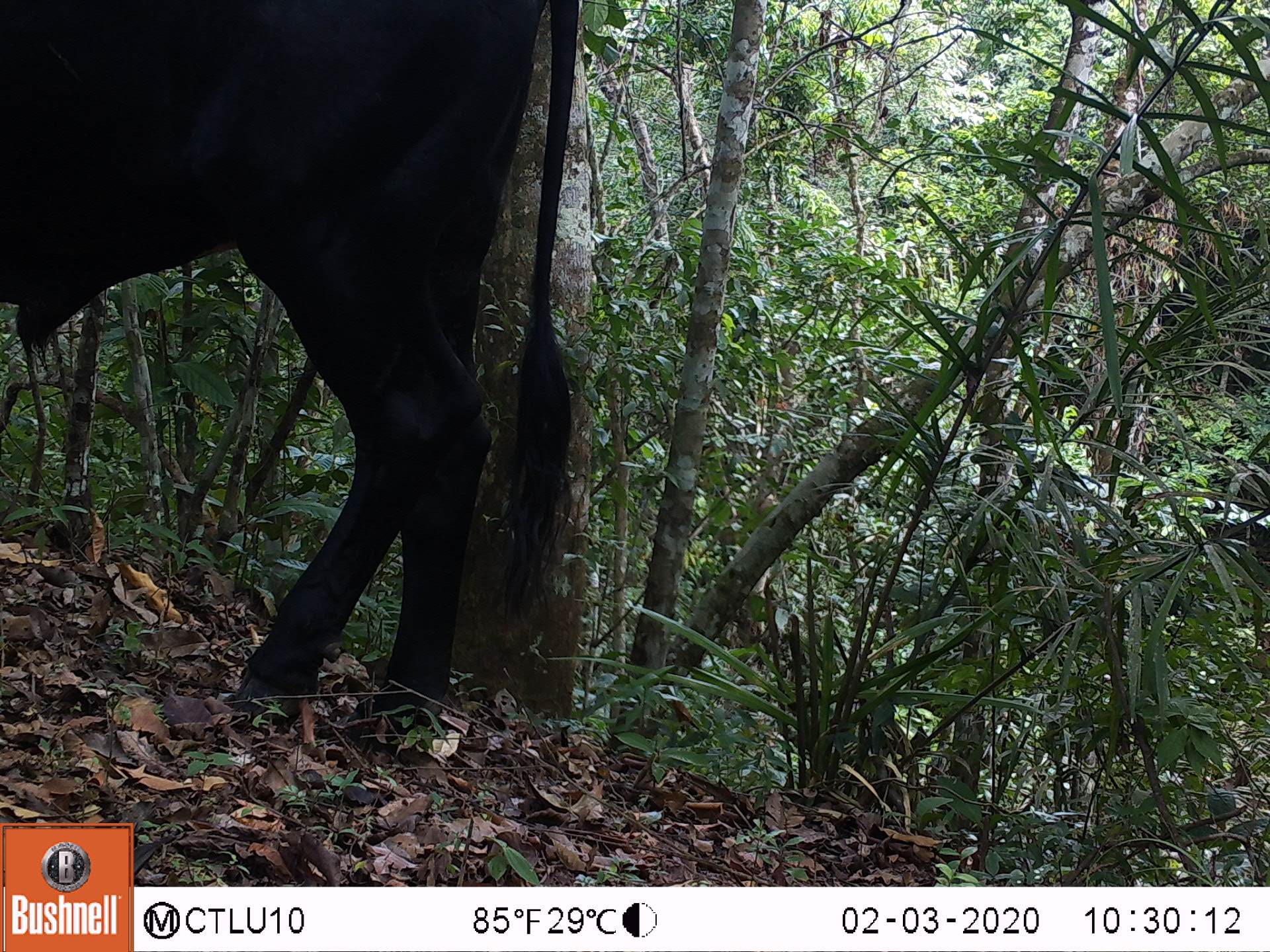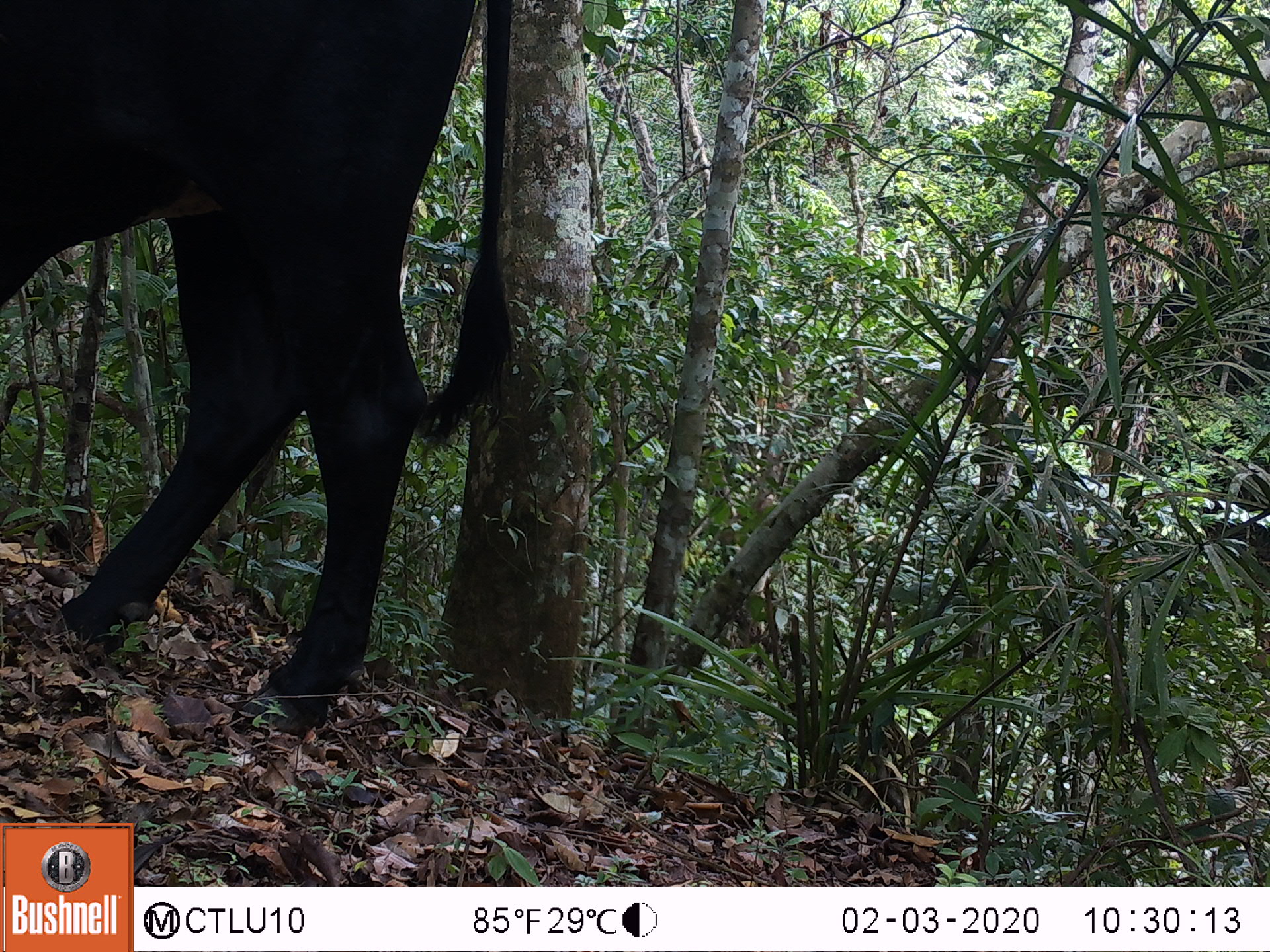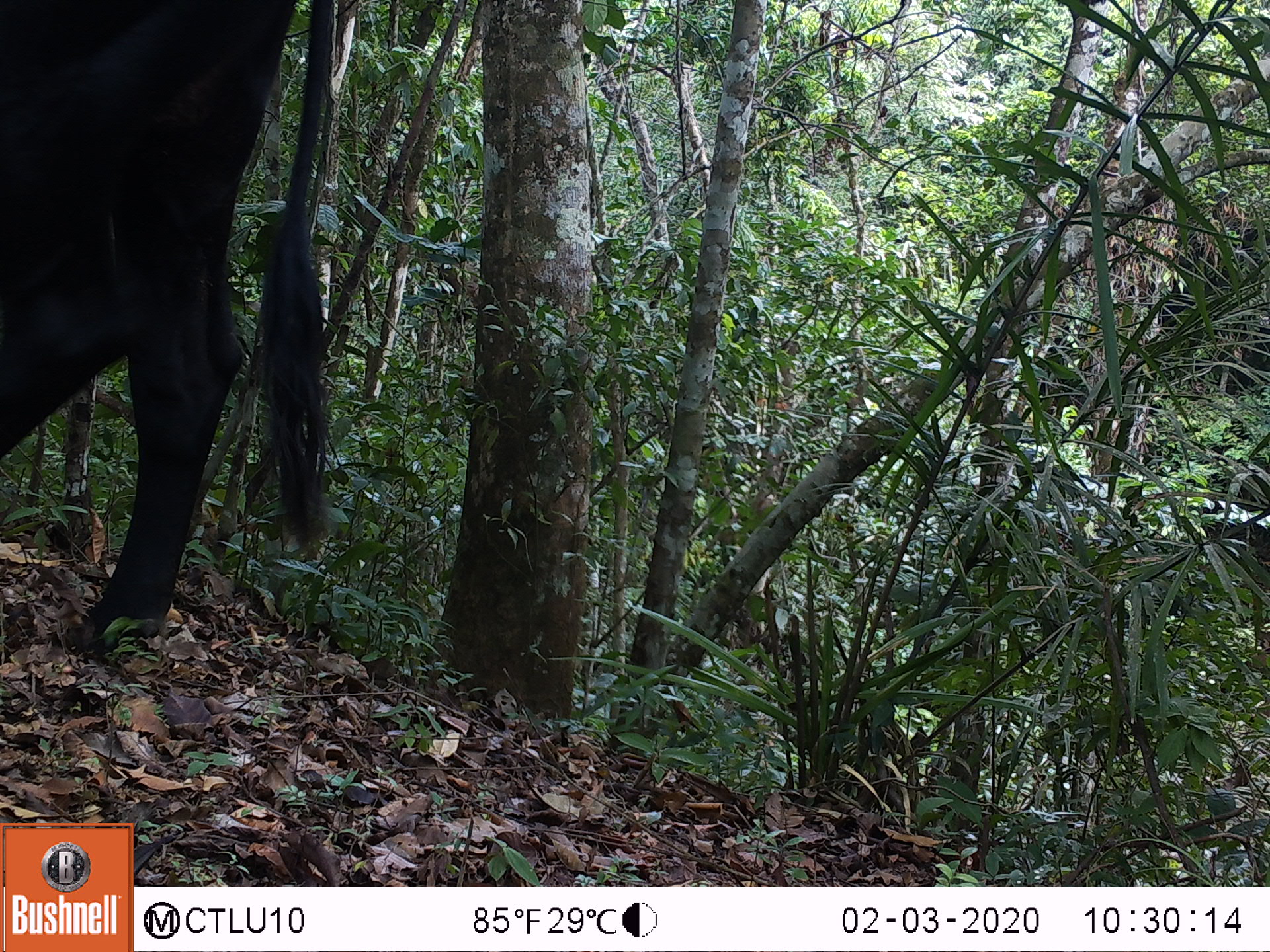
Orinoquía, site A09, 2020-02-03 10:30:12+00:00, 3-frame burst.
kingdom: Animalia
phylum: Chordata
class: Mammalia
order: Artiodactyla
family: Bovidae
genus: Bos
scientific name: Bos taurus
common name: cow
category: cattle